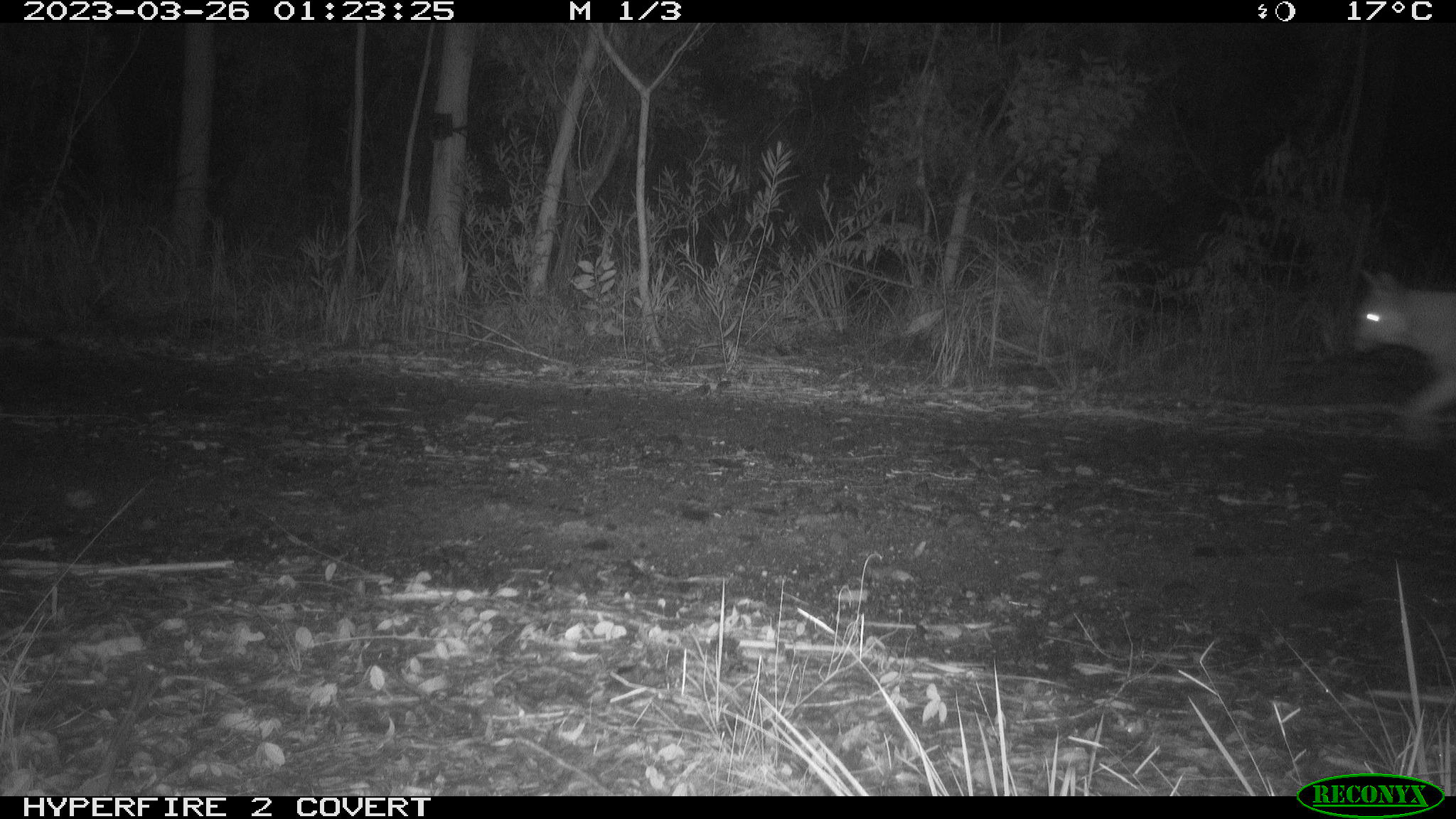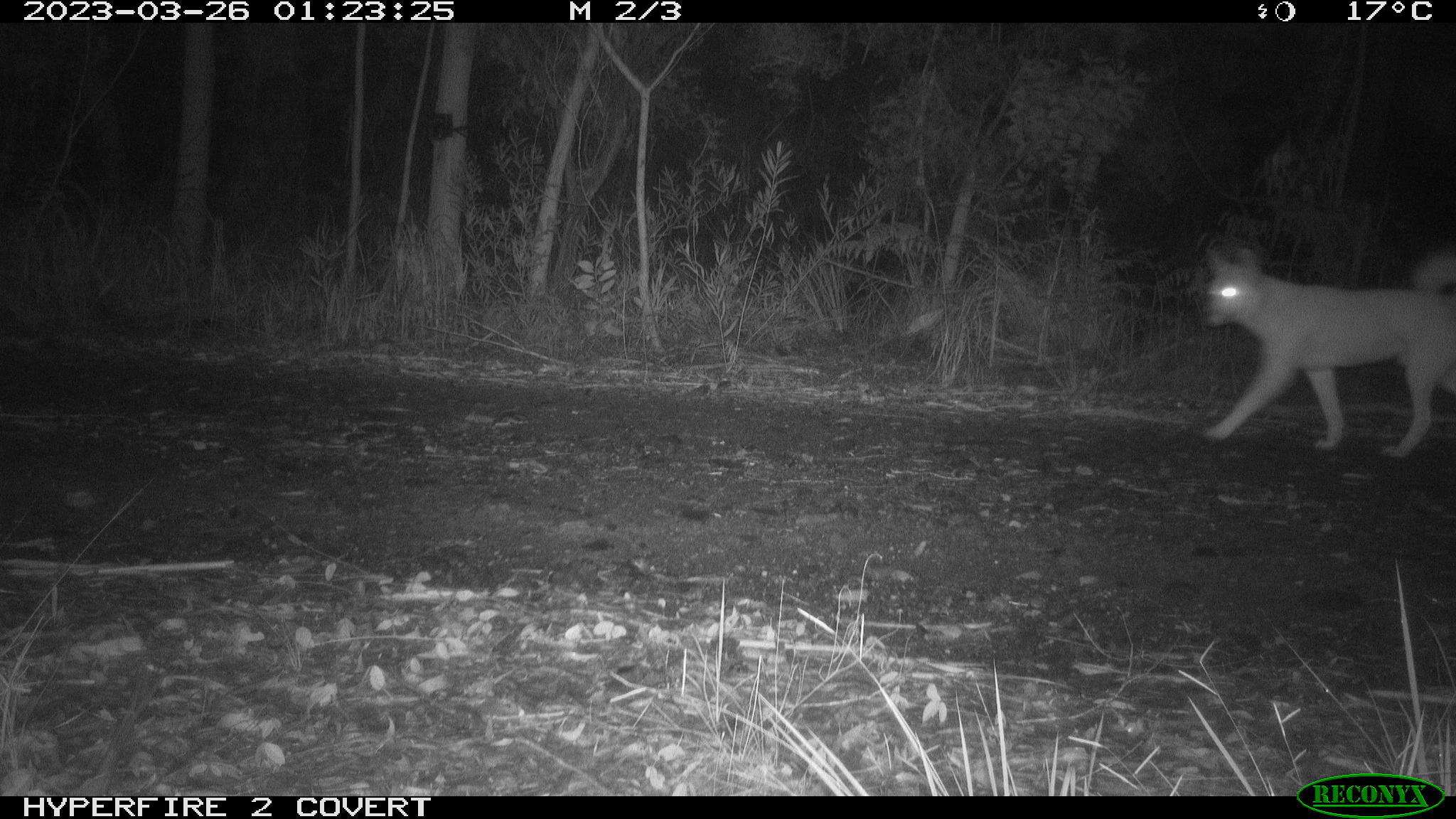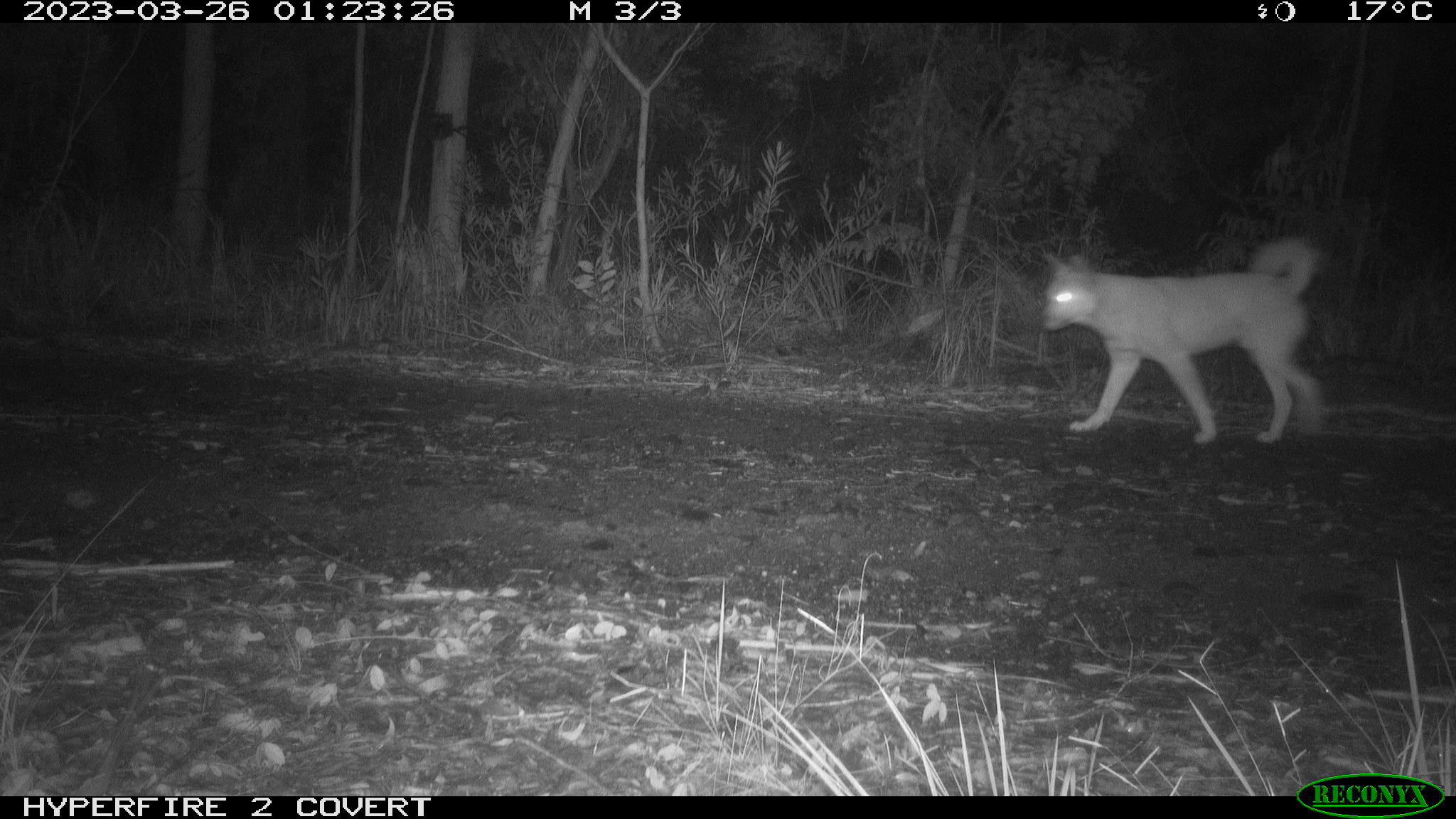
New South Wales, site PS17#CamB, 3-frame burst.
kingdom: Animalia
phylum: Chordata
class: Mammalia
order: Carnivora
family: Canidae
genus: Canis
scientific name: Canis familiaris dingo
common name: dingo